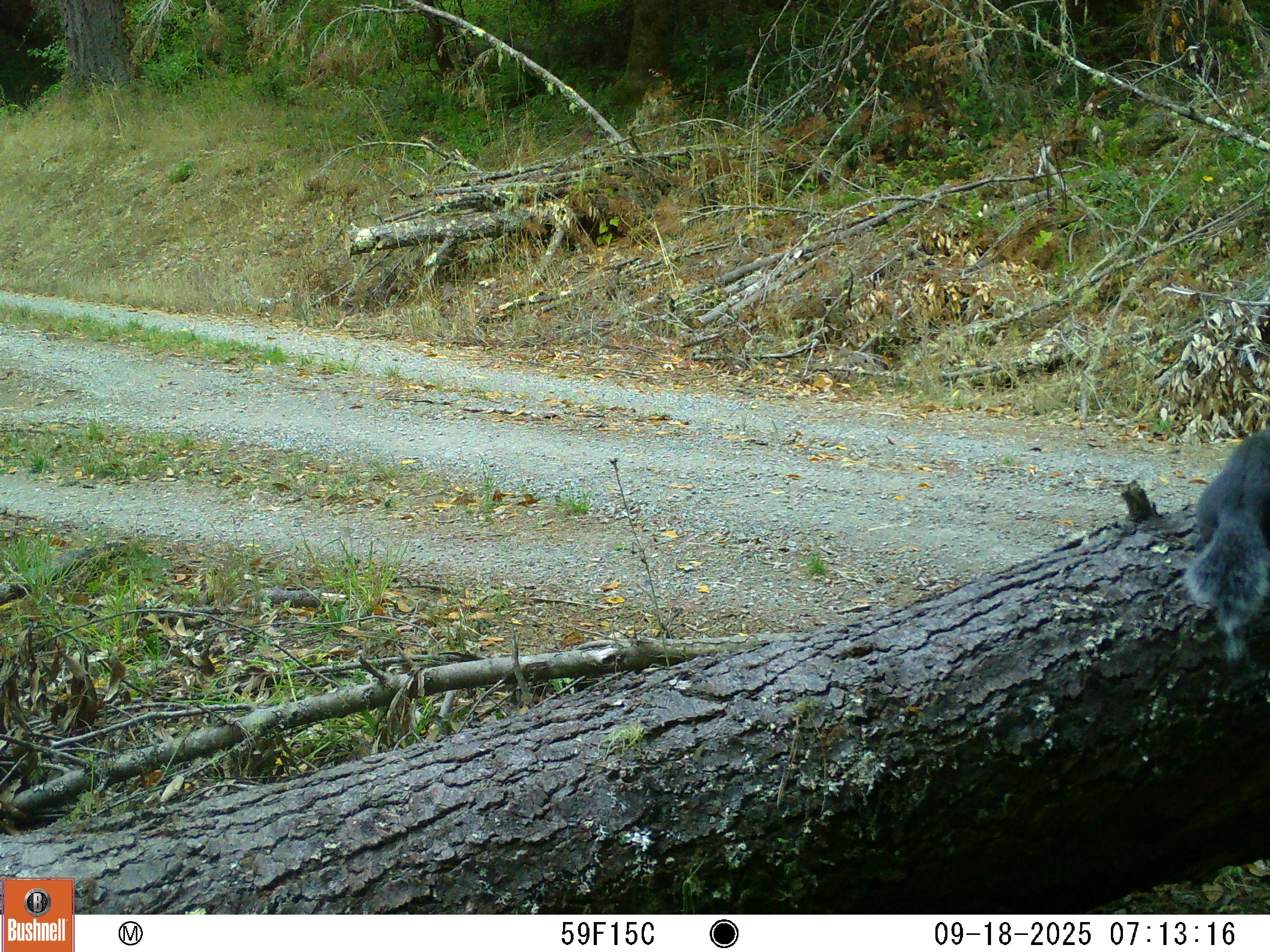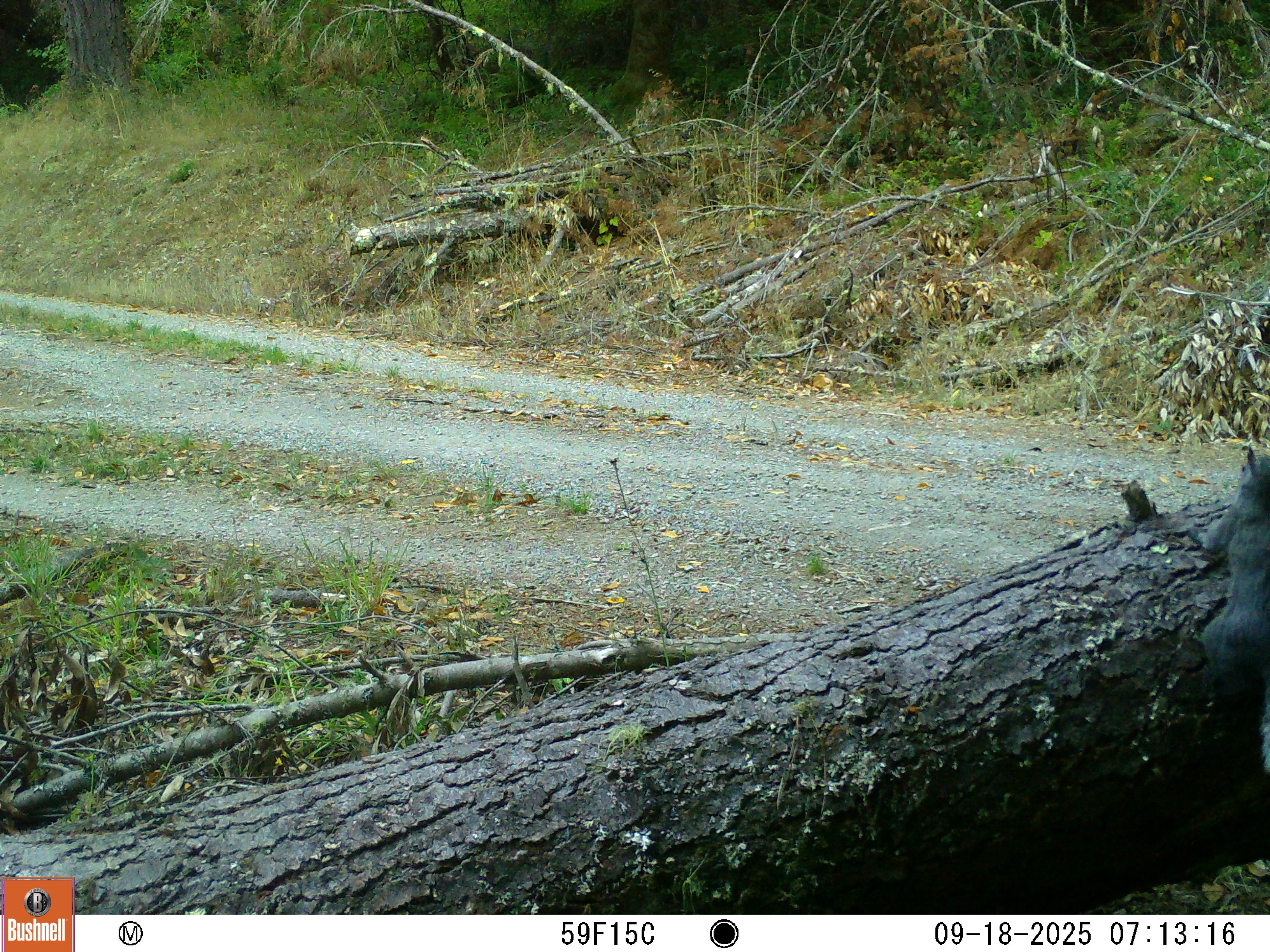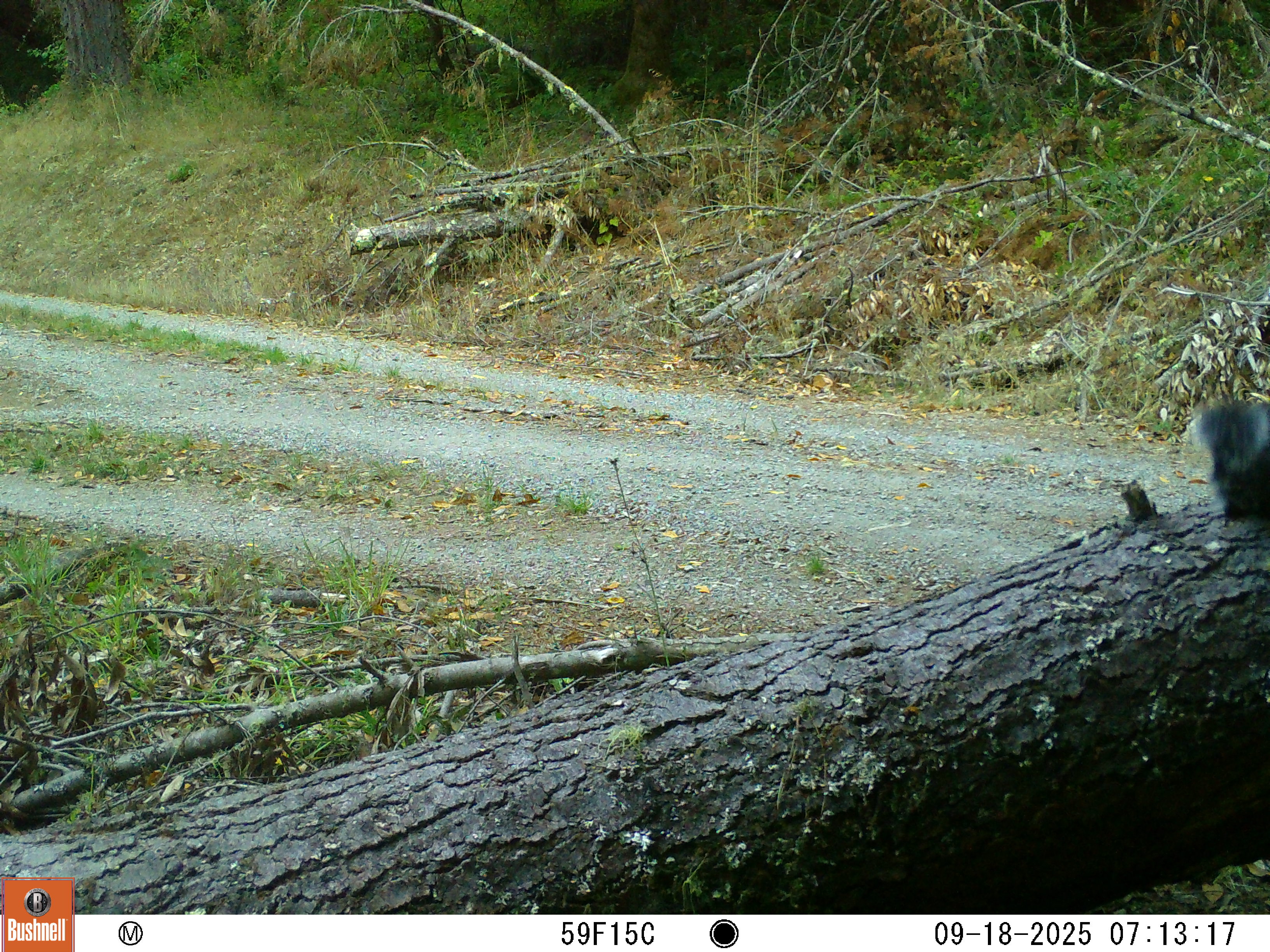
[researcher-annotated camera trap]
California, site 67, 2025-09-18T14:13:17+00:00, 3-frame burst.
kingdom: Animalia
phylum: Chordata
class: Mammalia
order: Rodentia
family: Sciuridae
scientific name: Sciuridae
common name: squirrel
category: unknown squirrel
Unknown squirrel (squirrel) (Sciuridae).